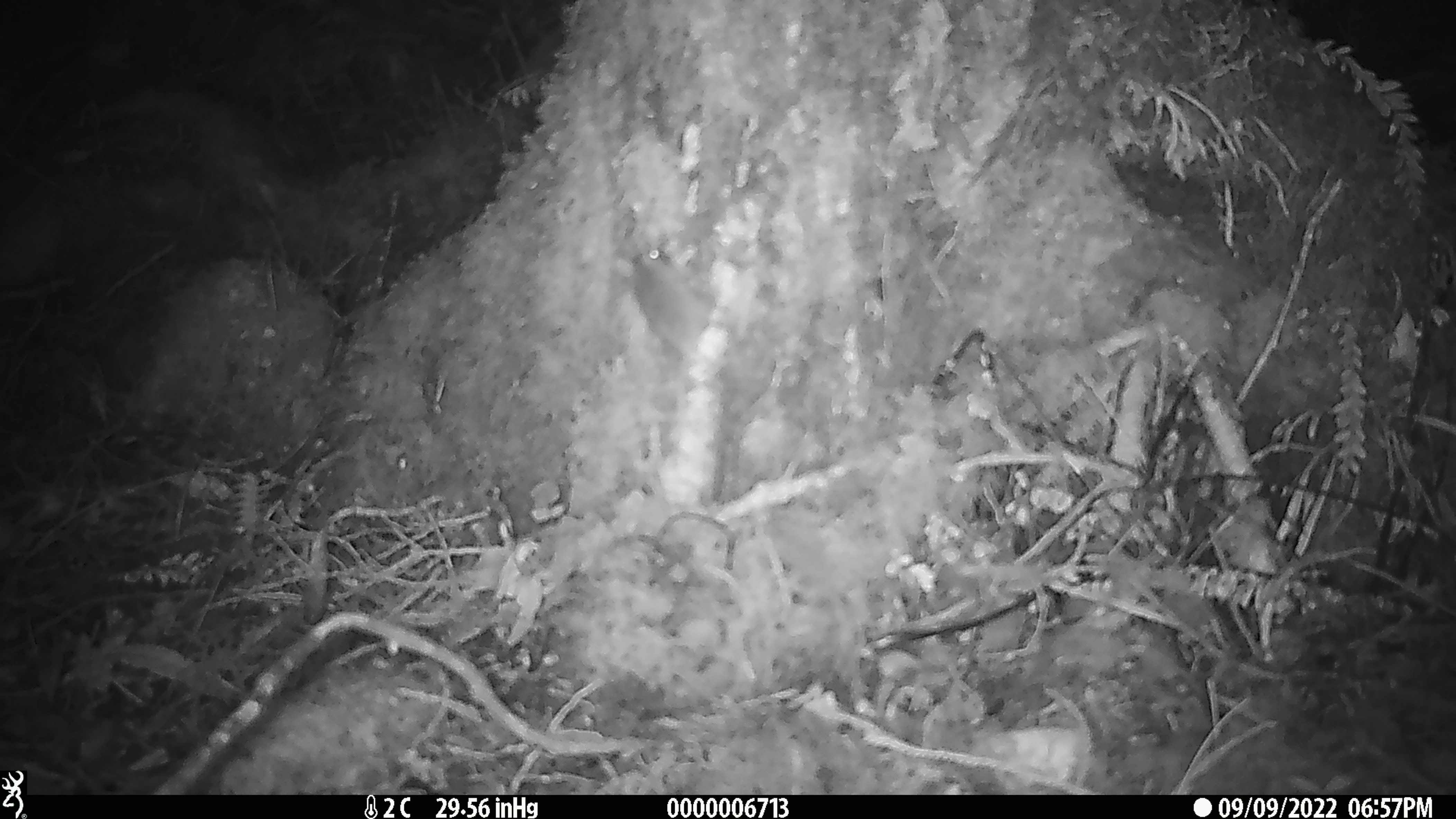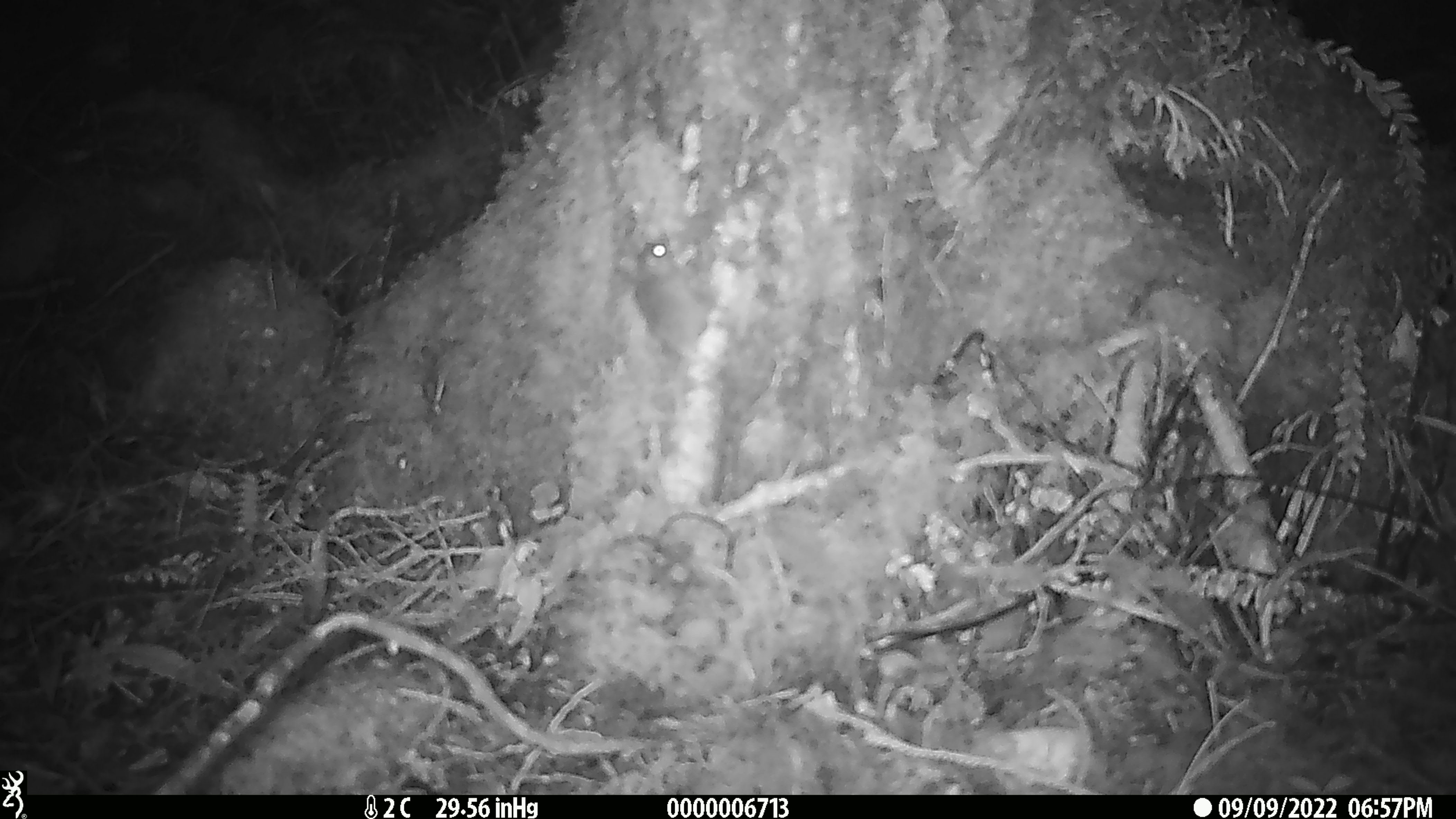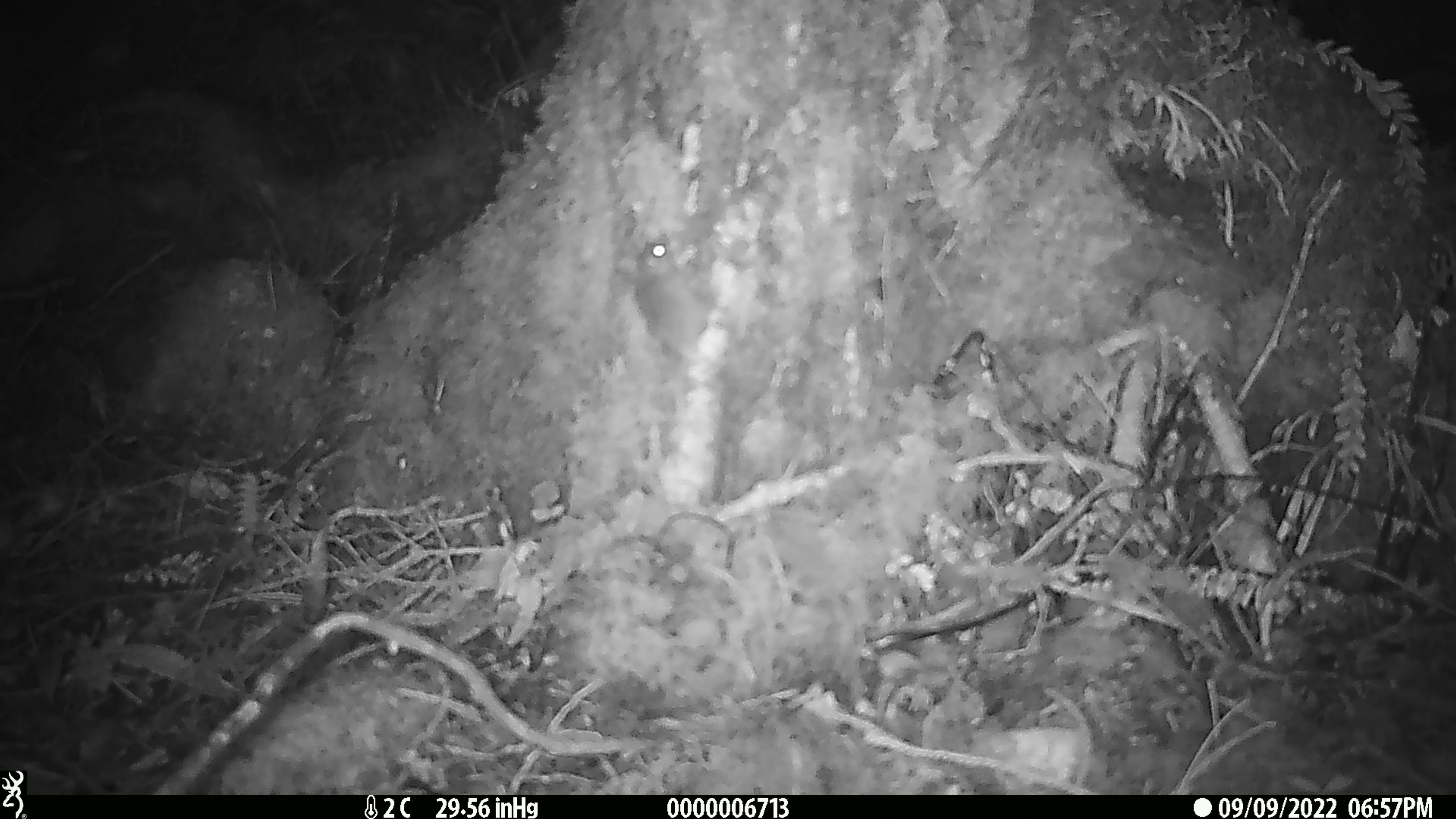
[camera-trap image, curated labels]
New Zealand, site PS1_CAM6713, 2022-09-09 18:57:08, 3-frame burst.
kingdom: Animalia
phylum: Chordata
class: Mammalia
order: Rodentia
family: Muridae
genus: Mus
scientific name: Mus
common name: mouse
Mouse (Mus).